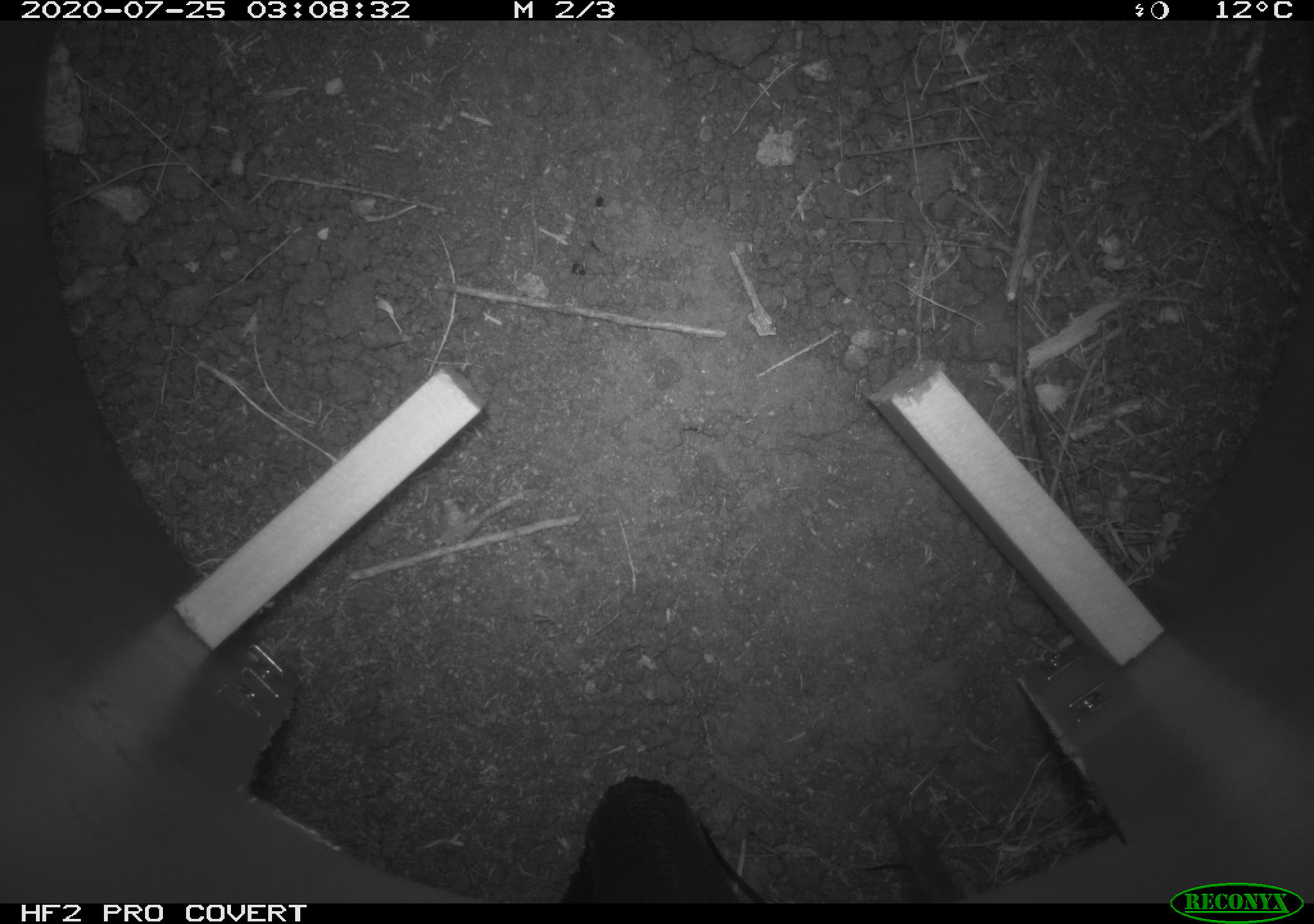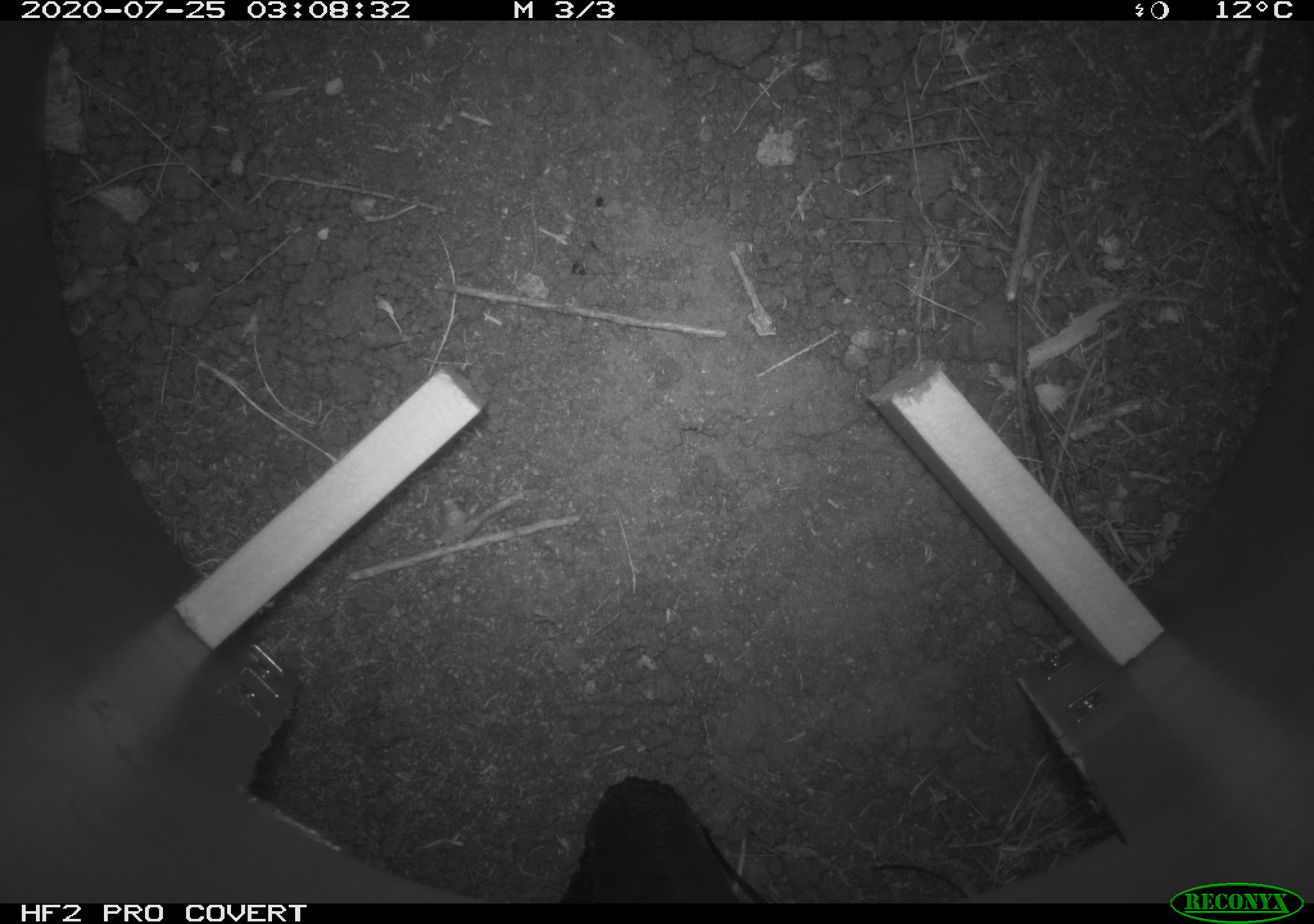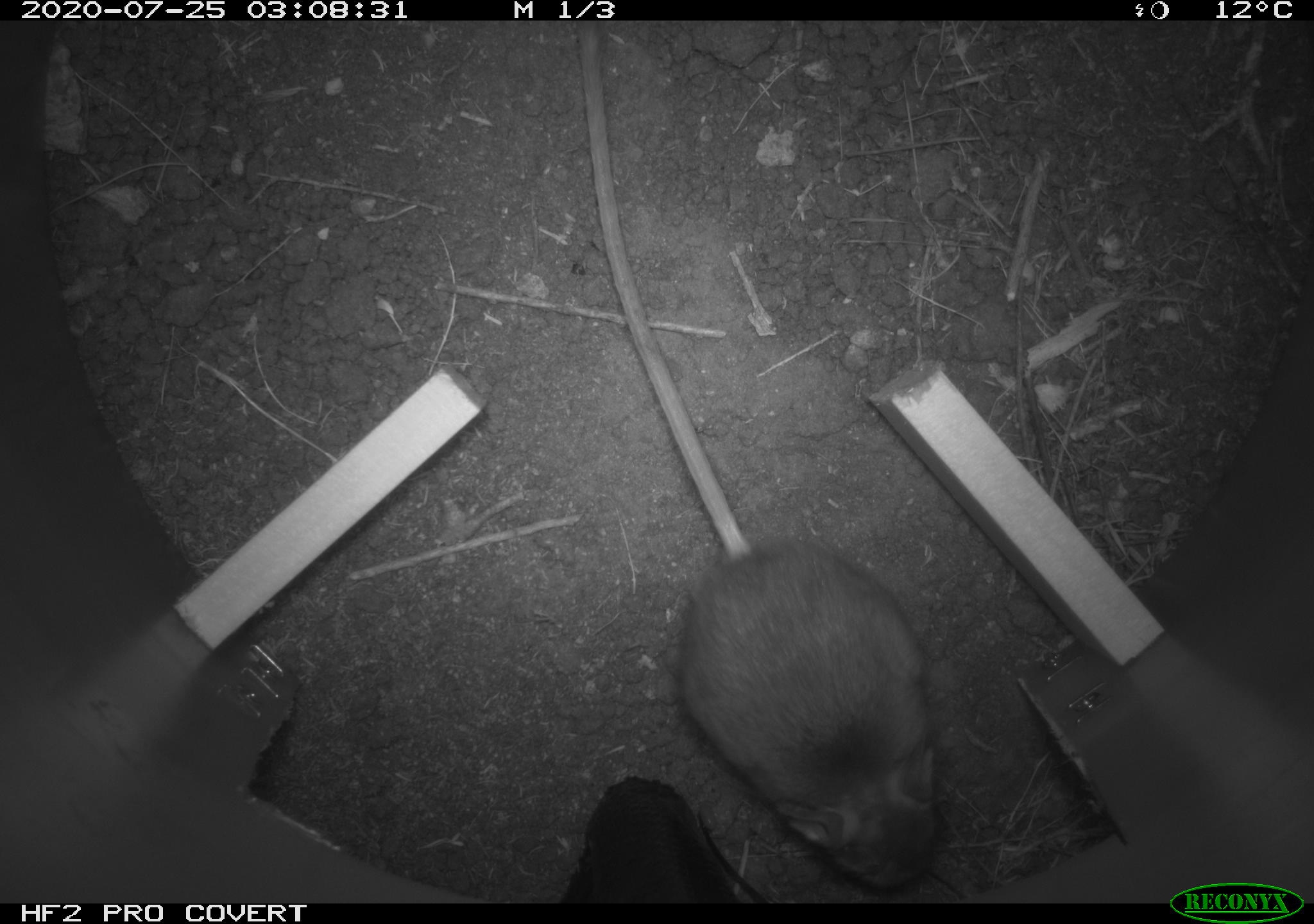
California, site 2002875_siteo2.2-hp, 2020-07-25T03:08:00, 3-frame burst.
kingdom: Animalia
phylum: Chordata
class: Mammalia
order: Rodentia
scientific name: Rodentia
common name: rodent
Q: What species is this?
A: Rodent (Rodentia).